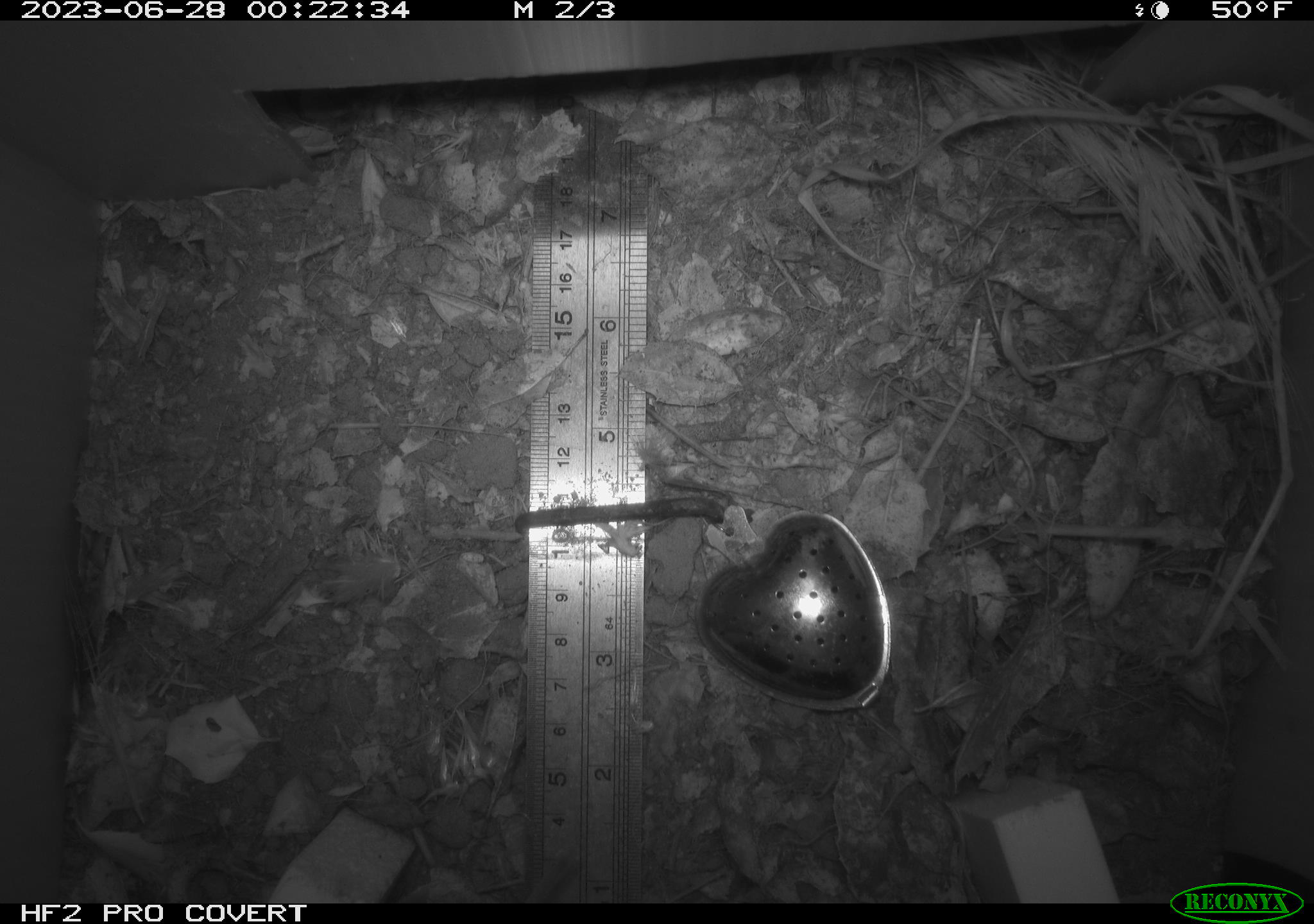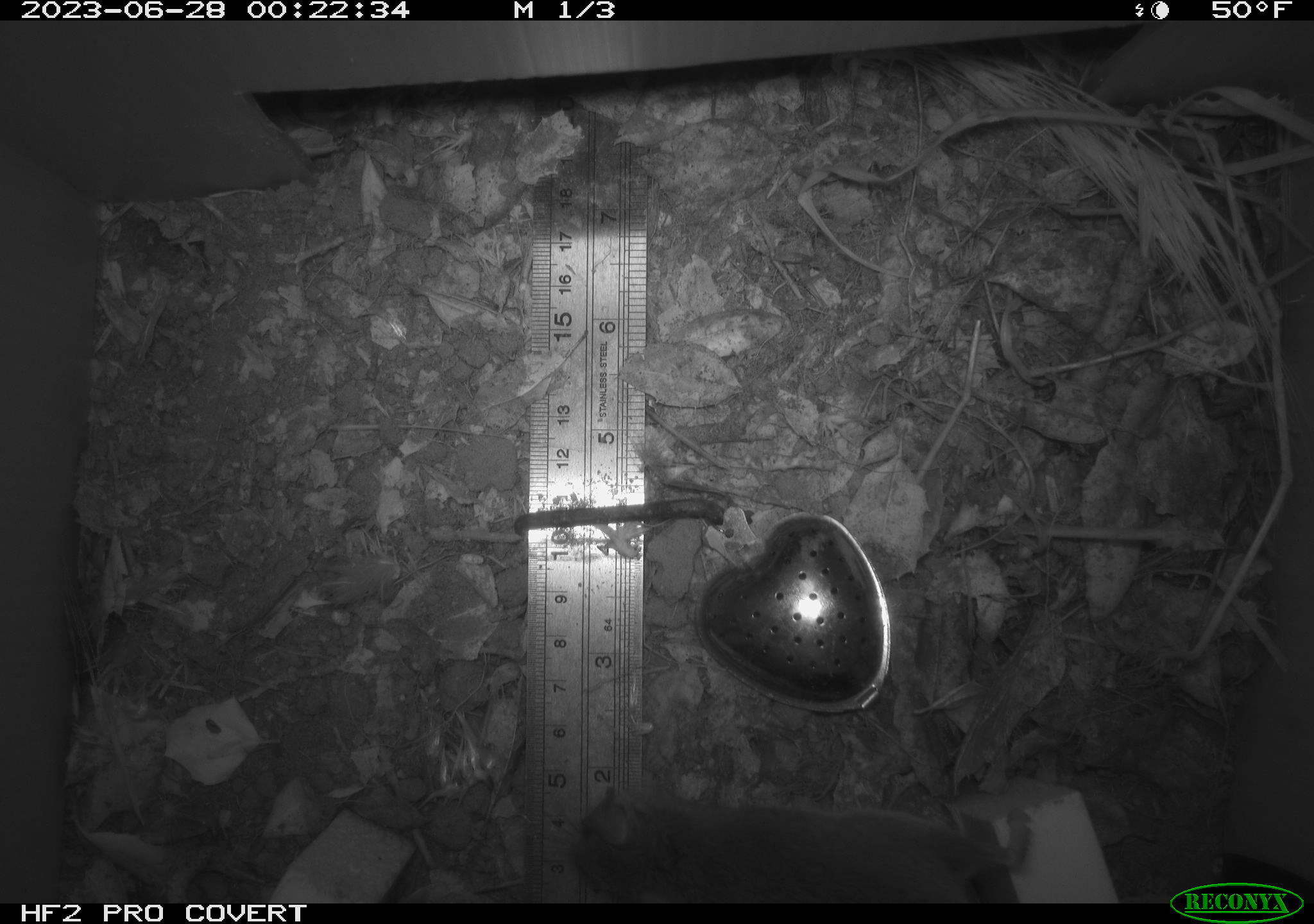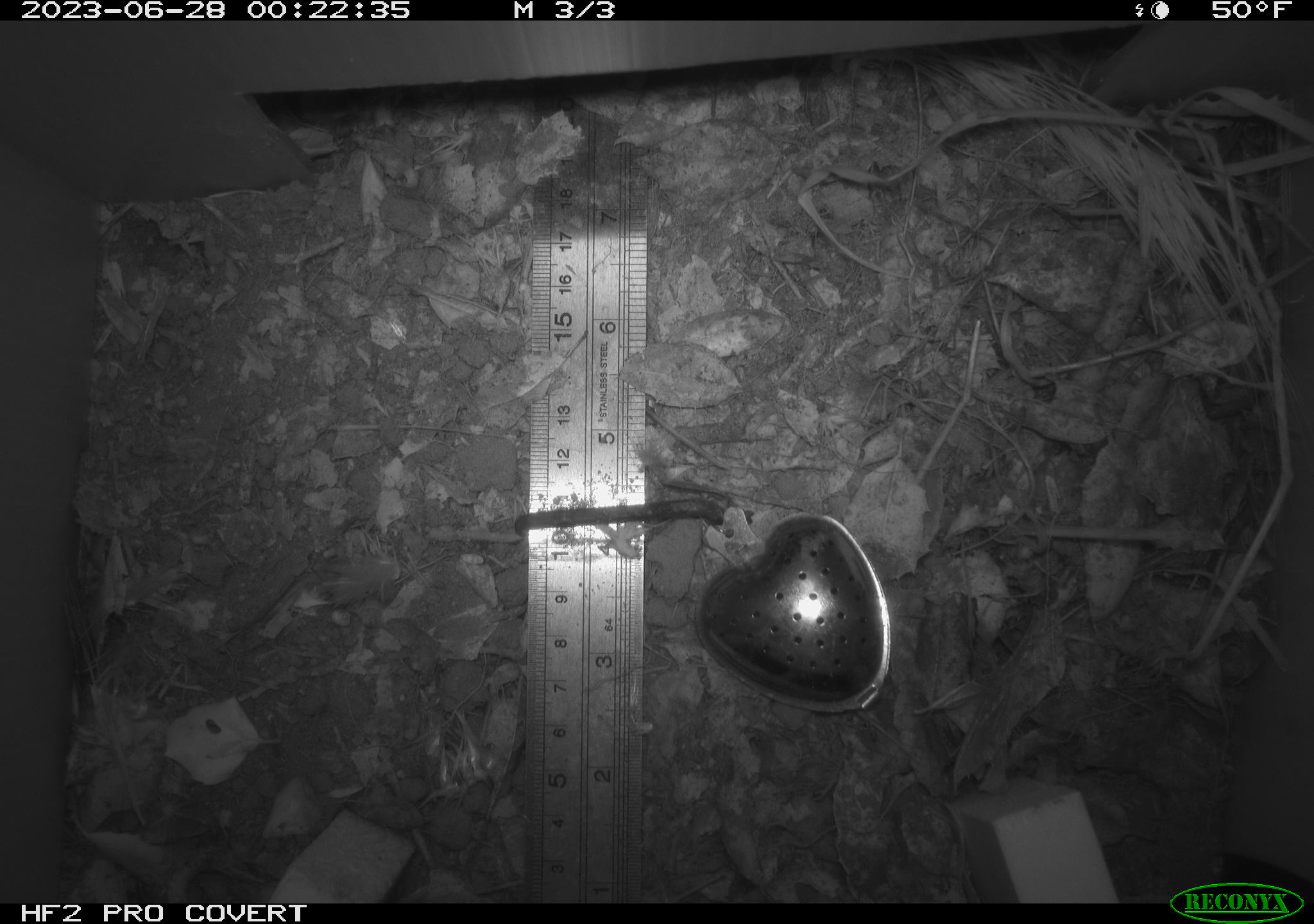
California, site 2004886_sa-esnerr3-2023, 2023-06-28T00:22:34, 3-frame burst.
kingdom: Animalia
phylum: Chordata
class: Mammalia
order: Rodentia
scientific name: Rodentia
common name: mouse species